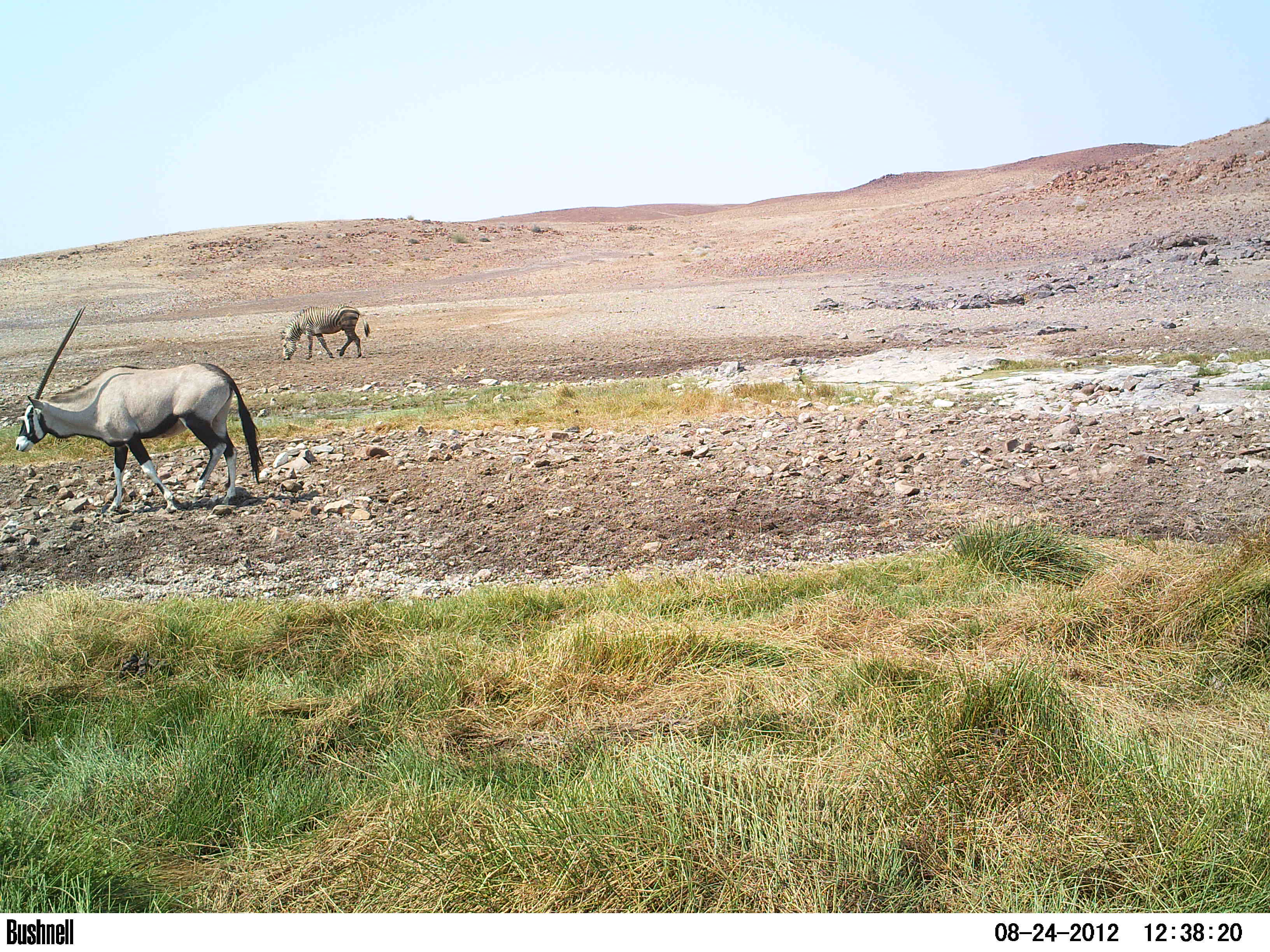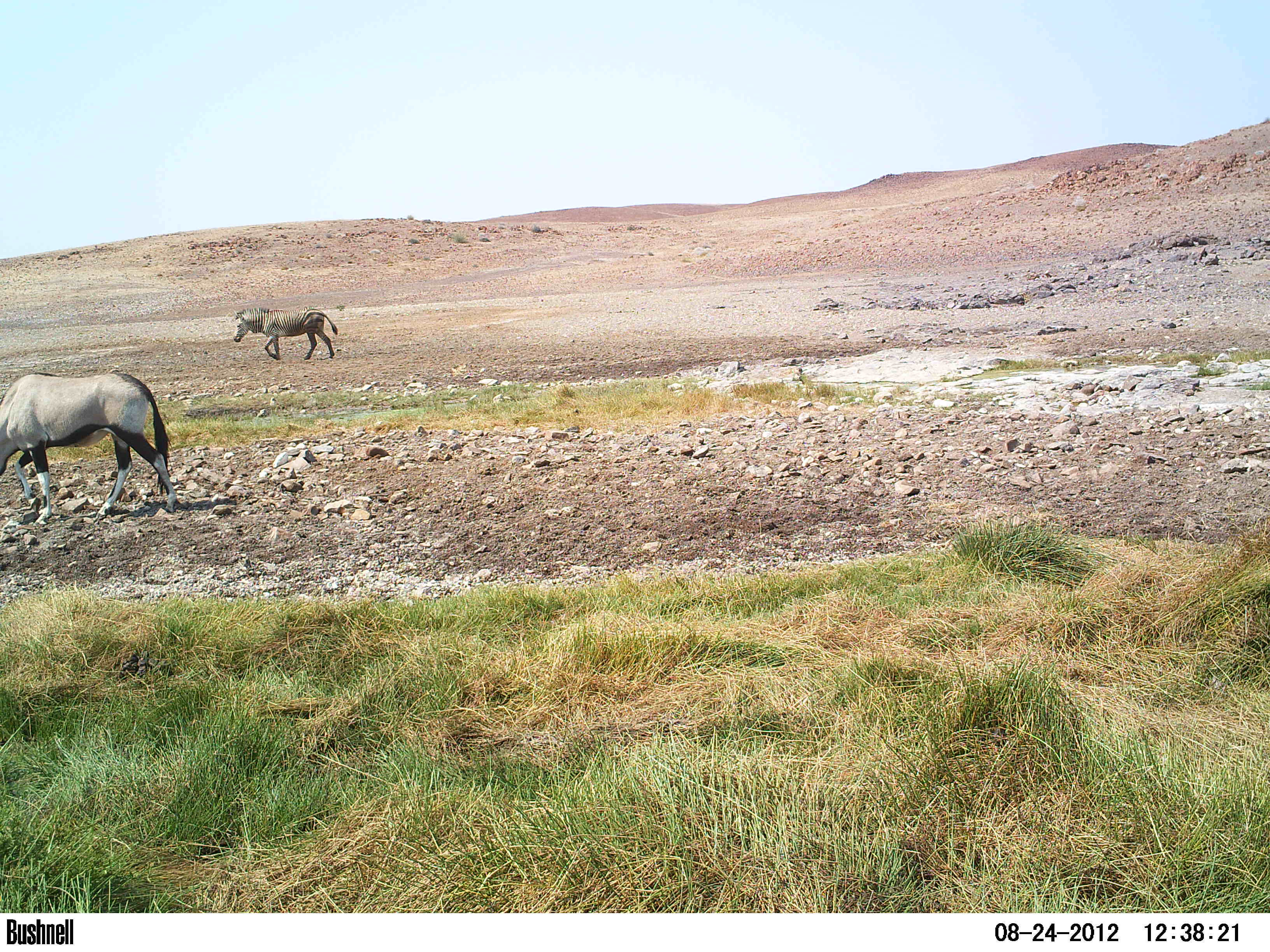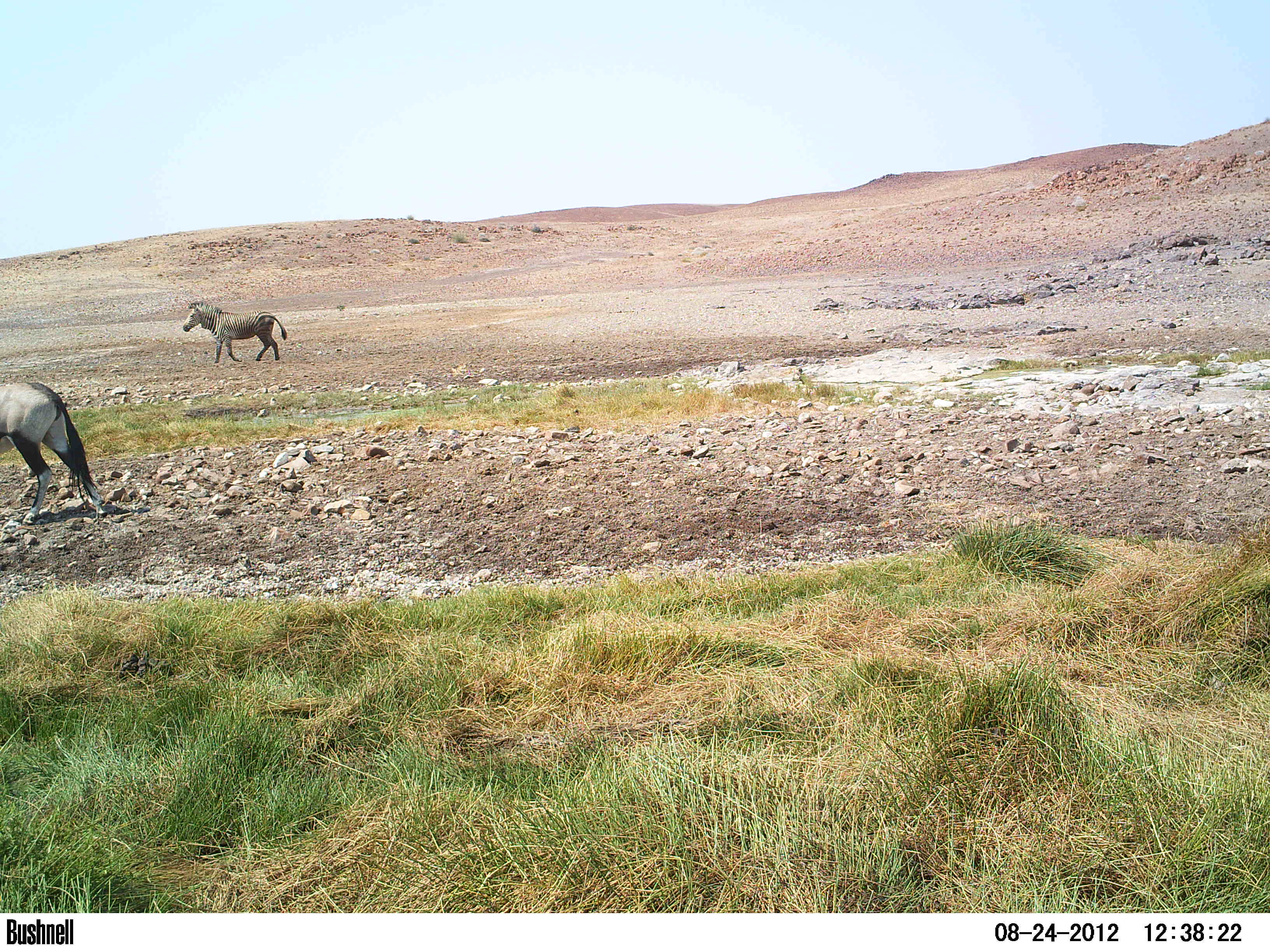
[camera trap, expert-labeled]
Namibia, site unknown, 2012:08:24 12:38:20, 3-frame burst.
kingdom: Animalia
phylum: Chordata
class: Mammalia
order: Artiodactyla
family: Bovidae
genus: Oryx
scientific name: Oryx gazella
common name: gemsbok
Oryx gazella (gemsbok).